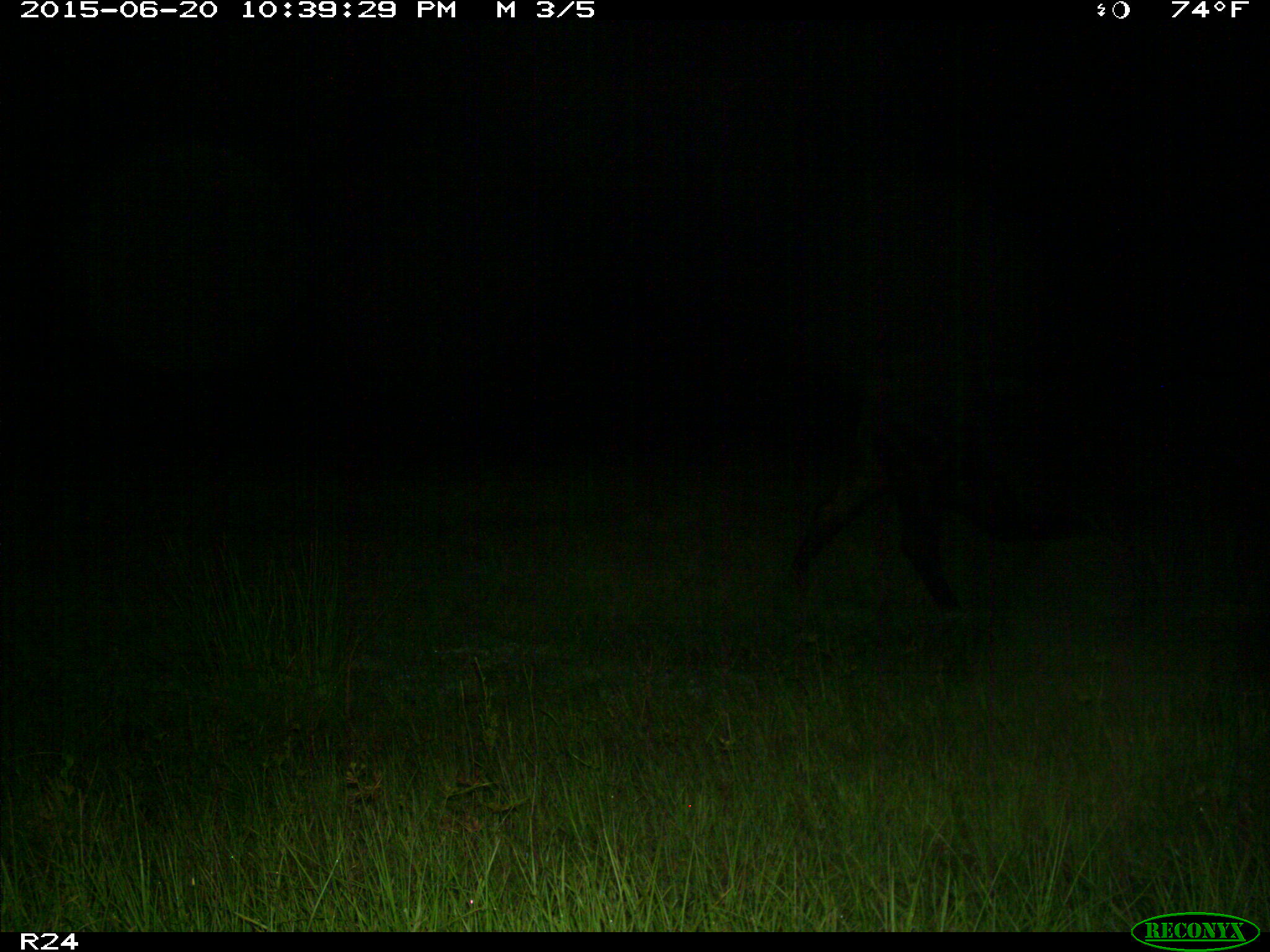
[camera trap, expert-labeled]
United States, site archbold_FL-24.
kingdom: Animalia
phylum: Chordata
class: Mammalia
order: Artiodactyla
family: Bovidae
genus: Bos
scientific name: Bos taurus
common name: domestic cow